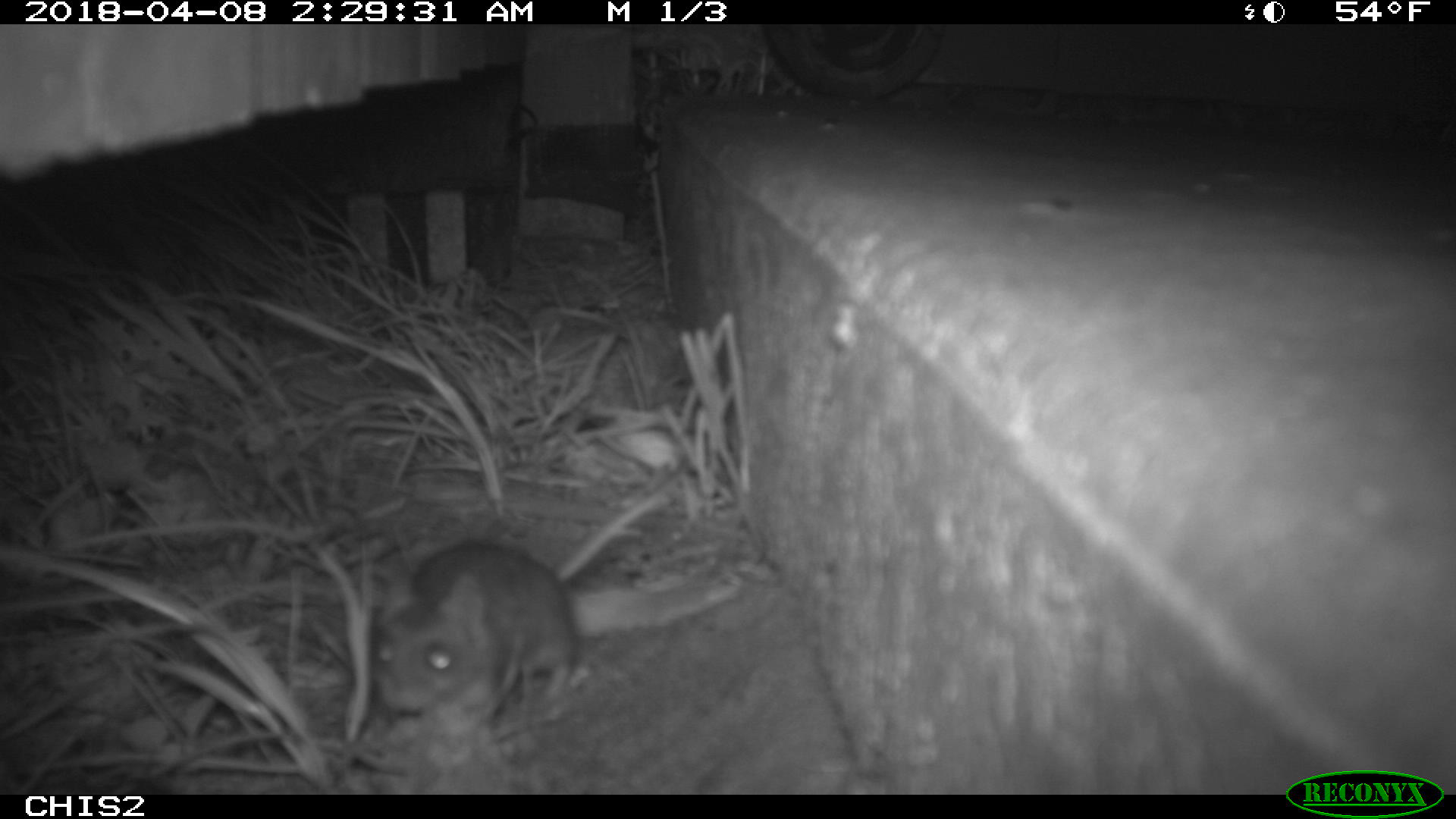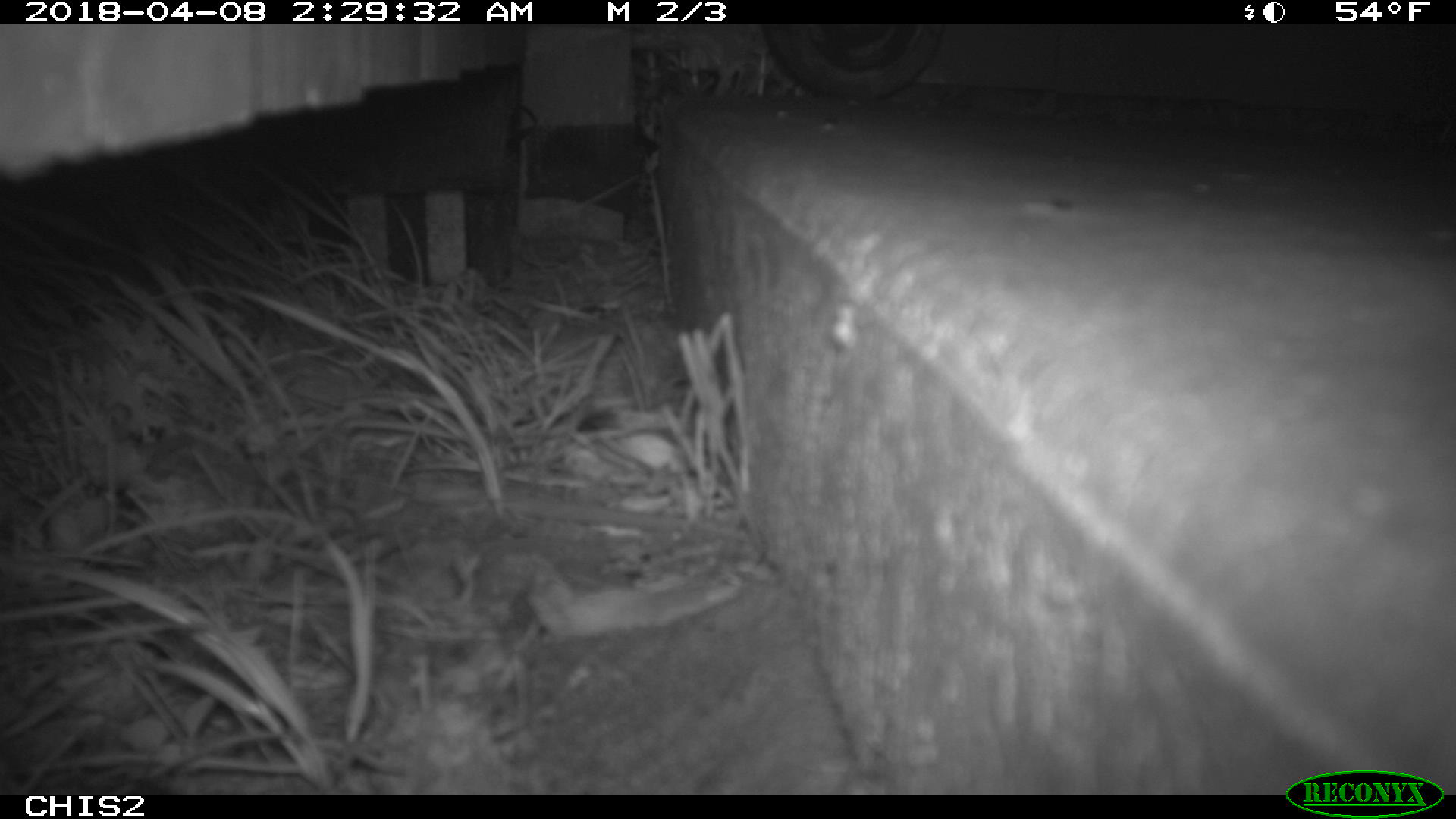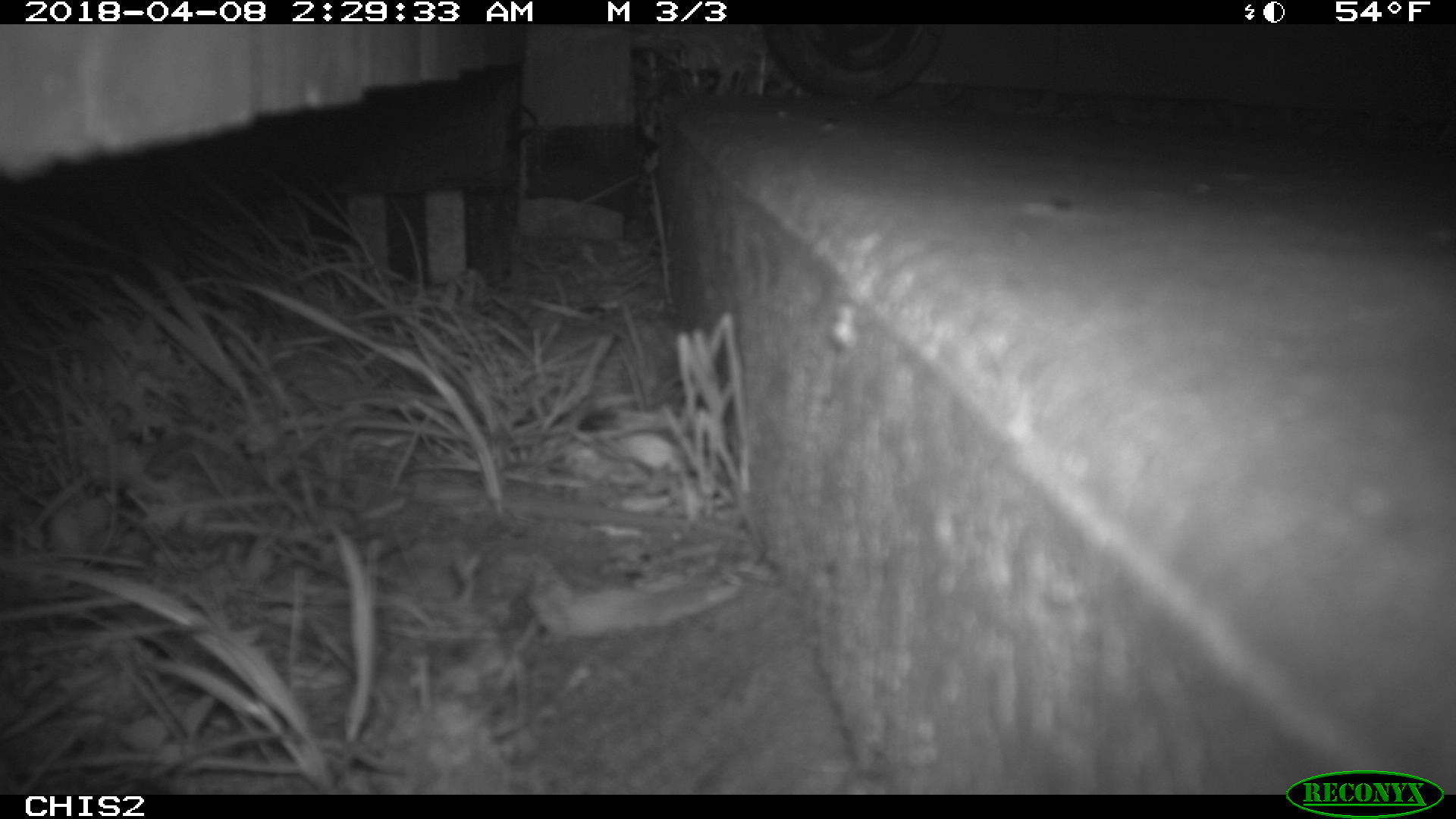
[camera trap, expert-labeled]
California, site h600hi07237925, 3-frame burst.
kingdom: Animalia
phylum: Chordata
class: Mammalia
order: Rodentia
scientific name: Rodentia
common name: rodent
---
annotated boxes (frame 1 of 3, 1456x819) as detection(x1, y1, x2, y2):
rodent: detection(369, 488, 667, 733)